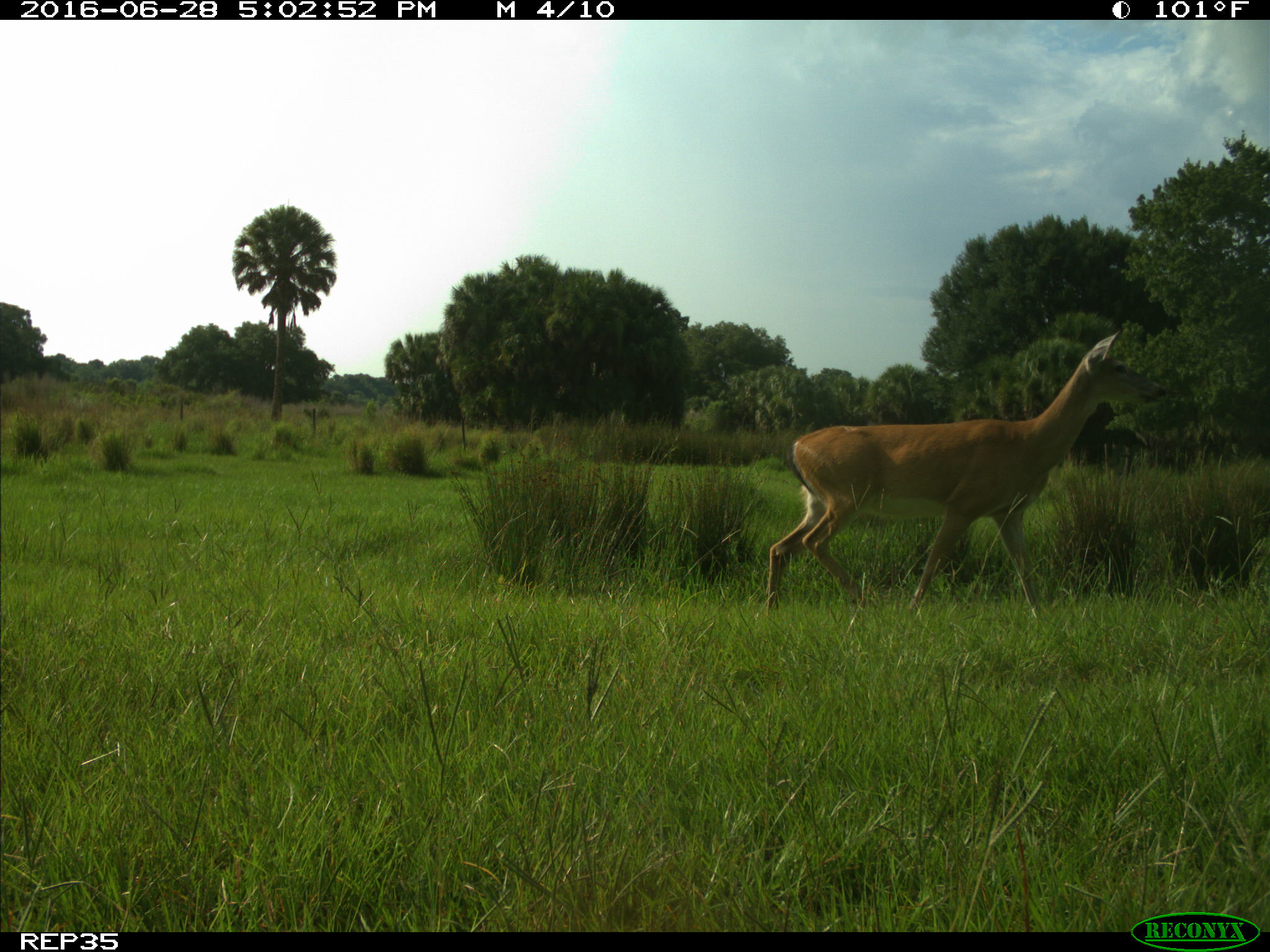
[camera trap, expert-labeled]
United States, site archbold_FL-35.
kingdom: Animalia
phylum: Chordata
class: Mammalia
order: Artiodactyla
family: Cervidae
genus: Odocoileus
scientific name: Odocoileus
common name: deer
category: unidentified deer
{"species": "unidentified deer (deer) (Odocoileus)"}